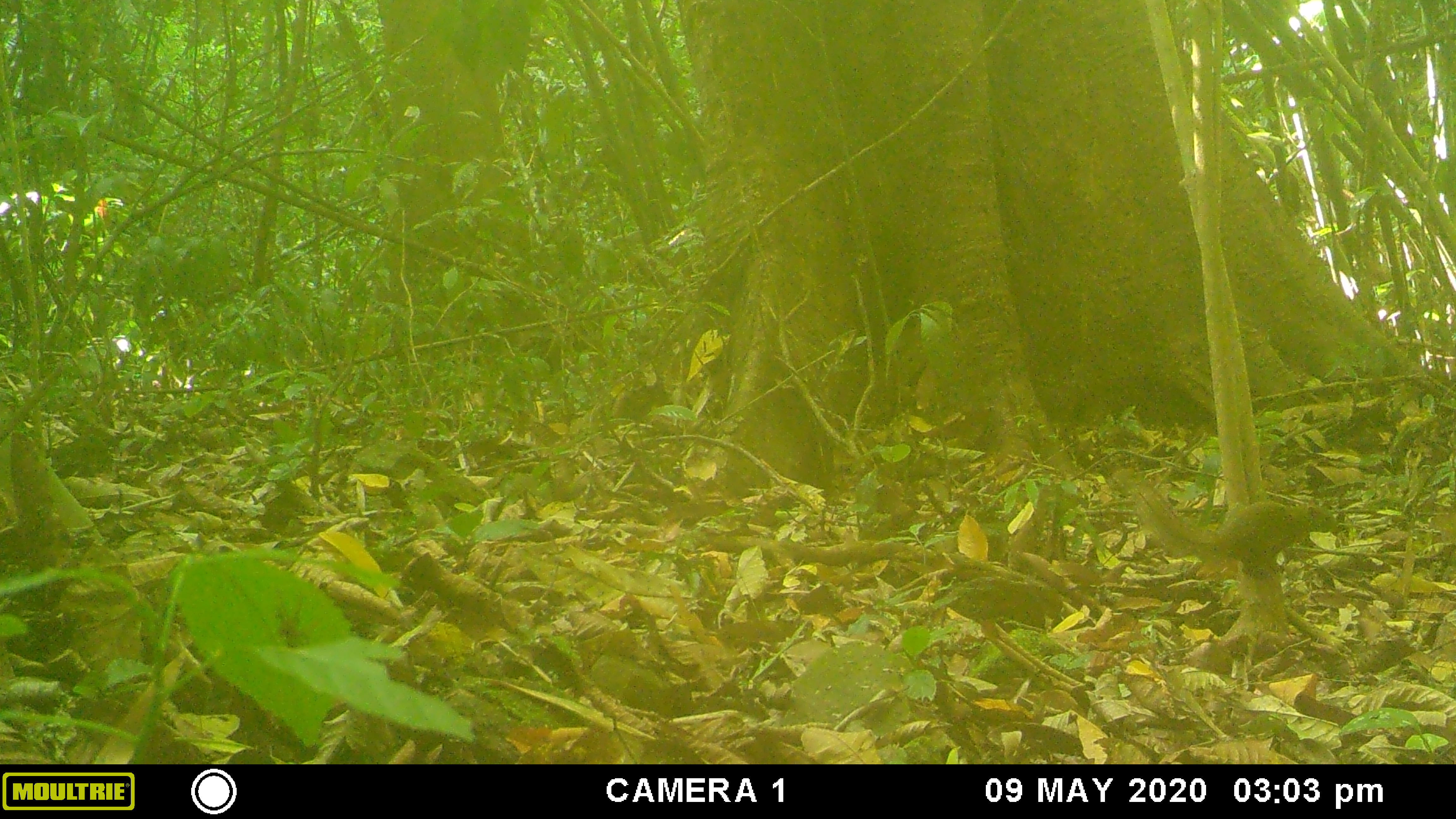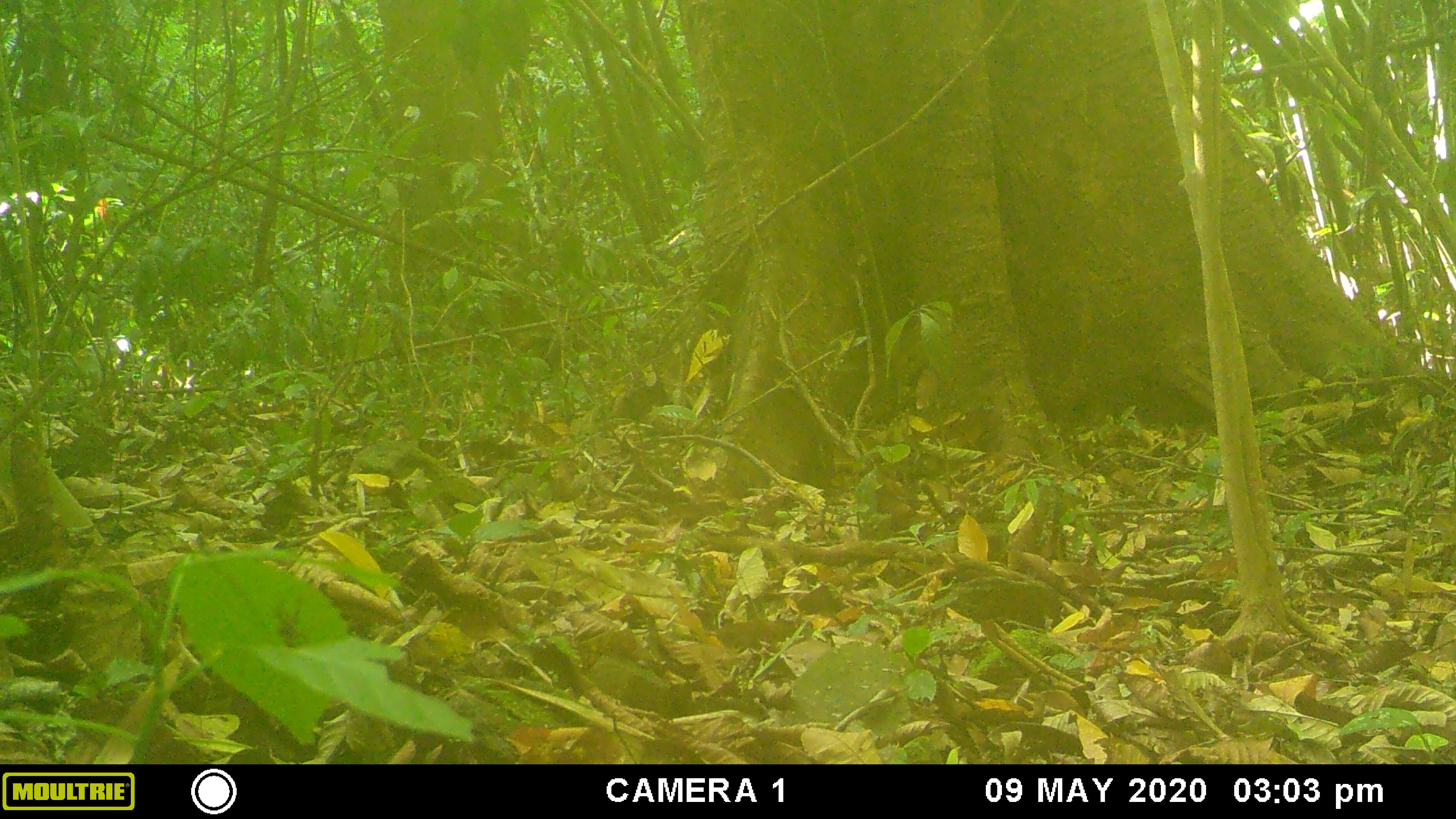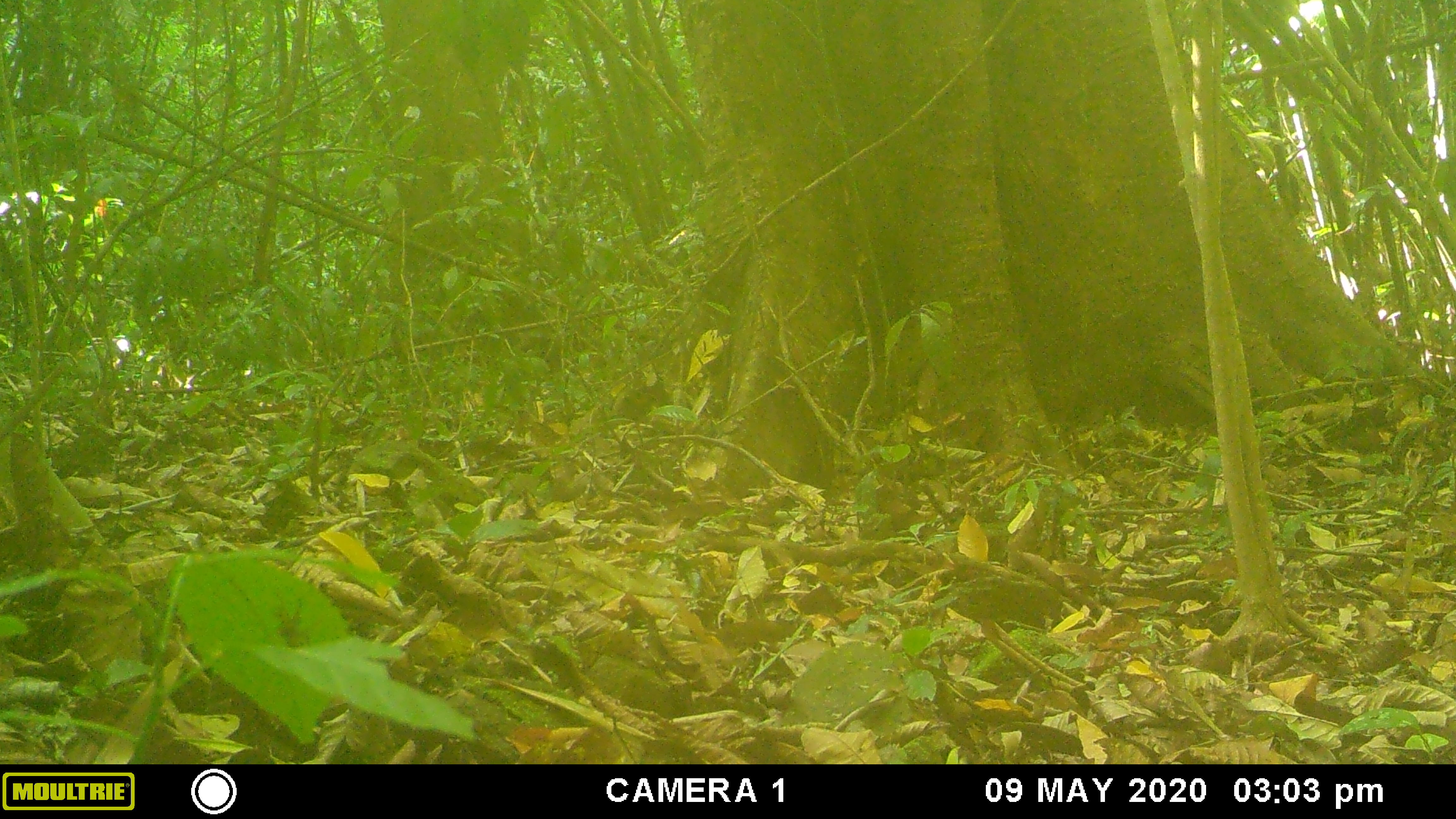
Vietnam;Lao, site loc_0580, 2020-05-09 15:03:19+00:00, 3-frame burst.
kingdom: Animalia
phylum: Chordata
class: Mammalia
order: Scandentia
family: Tupaiidae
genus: Tupaia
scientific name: Tupaia belangeri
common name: northern treeshrew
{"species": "northern treeshrew (Tupaia belangeri)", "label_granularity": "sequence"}